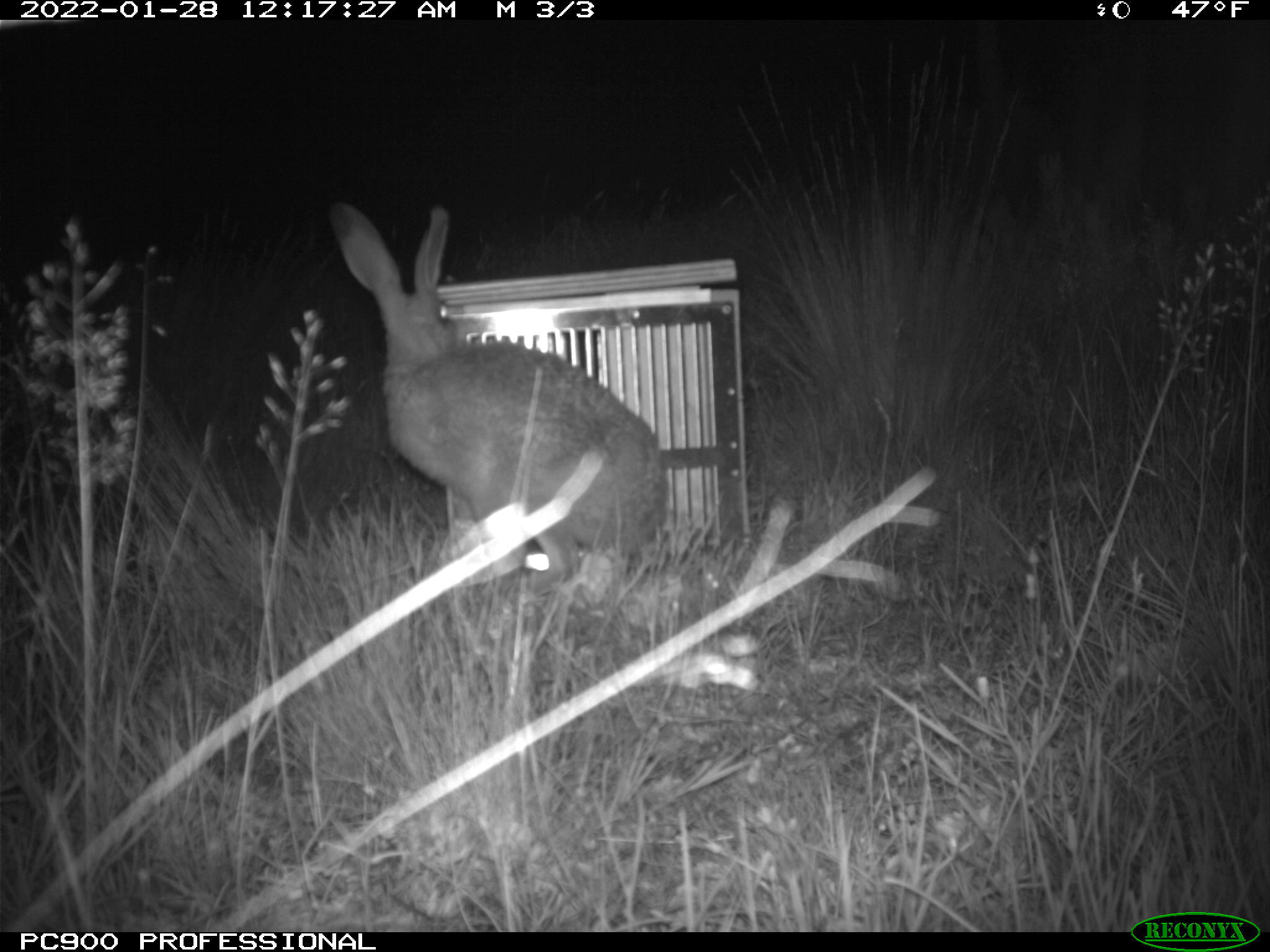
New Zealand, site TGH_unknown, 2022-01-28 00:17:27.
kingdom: Animalia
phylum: Chordata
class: Mammalia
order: Lagomorpha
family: Leporidae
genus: Lepus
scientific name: Lepus europaeus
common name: brown hare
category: hare